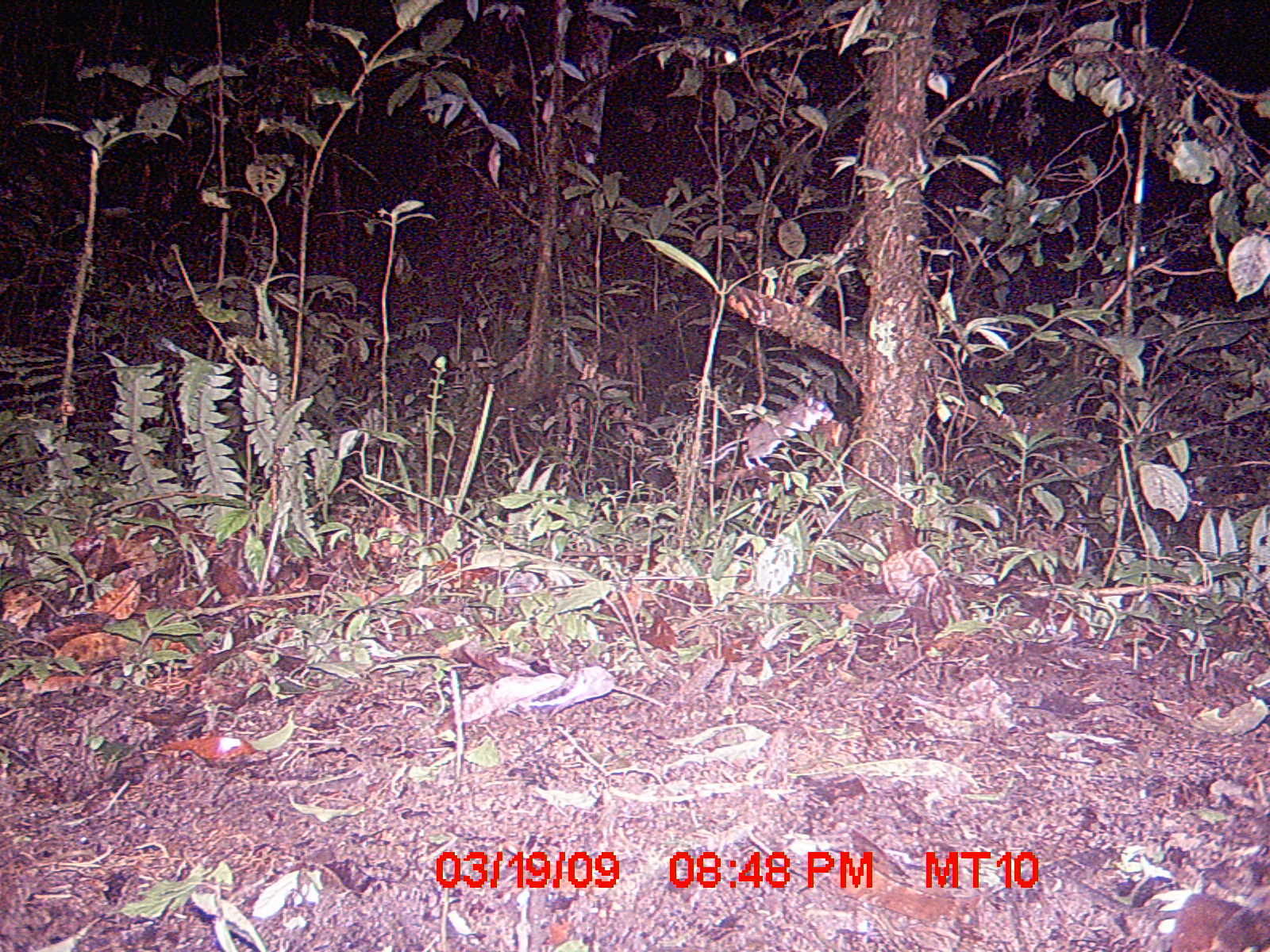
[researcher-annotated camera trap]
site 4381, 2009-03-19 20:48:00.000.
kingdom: Animalia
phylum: Chordata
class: Mammalia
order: Rodentia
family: Nesomyidae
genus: Eliurus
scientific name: Eliurus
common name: eliurus rat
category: eliurus sp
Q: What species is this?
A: Eliurus sp (eliurus rat) (Eliurus).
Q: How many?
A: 1.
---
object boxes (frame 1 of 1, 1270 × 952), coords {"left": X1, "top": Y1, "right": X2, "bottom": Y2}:
eliurus sp: {"left": 700, "top": 397, "right": 834, "bottom": 469}